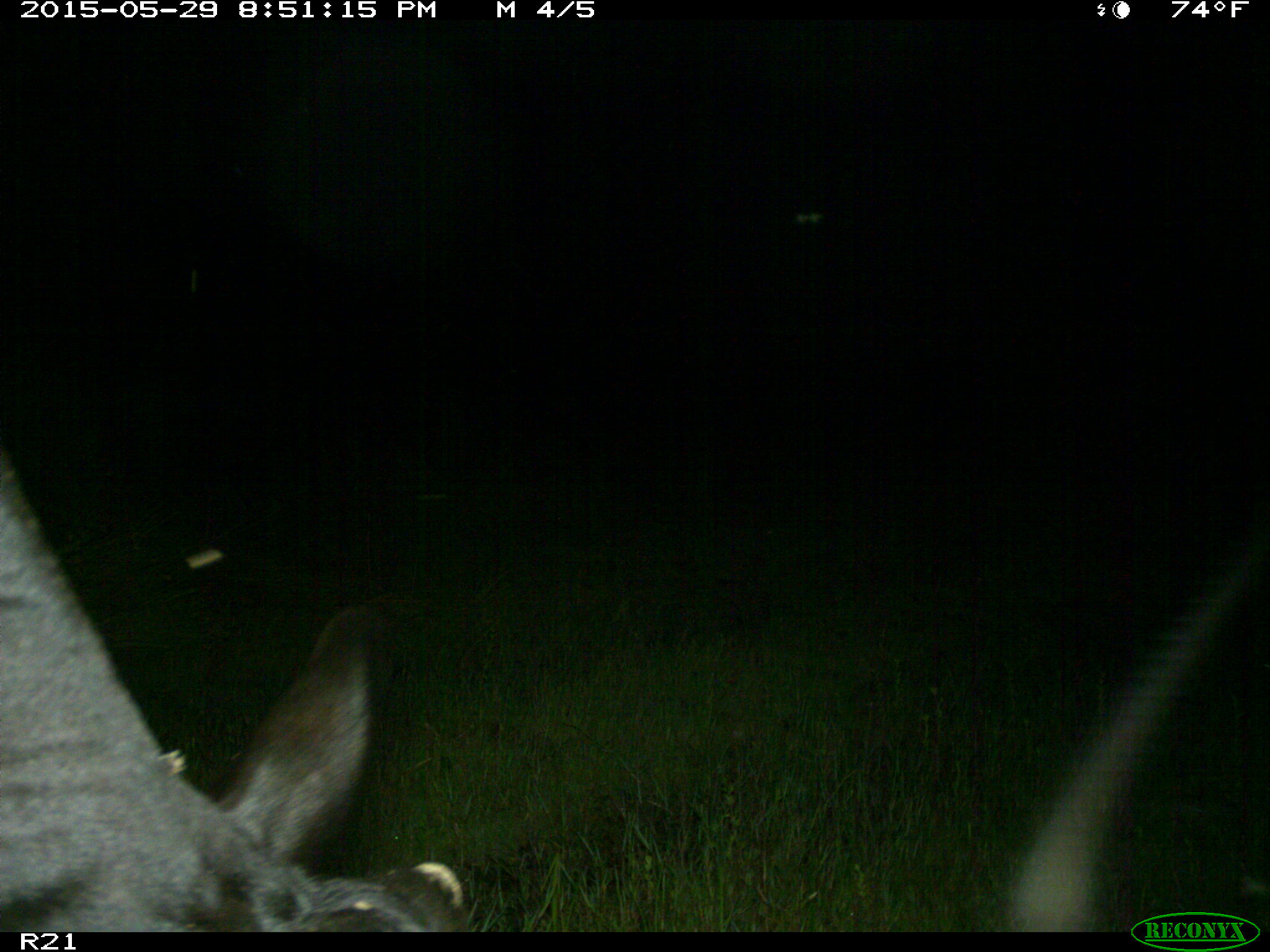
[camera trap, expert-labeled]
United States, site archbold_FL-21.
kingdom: Animalia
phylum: Chordata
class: Mammalia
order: Artiodactyla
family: Bovidae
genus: Bos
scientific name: Bos taurus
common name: domestic cow